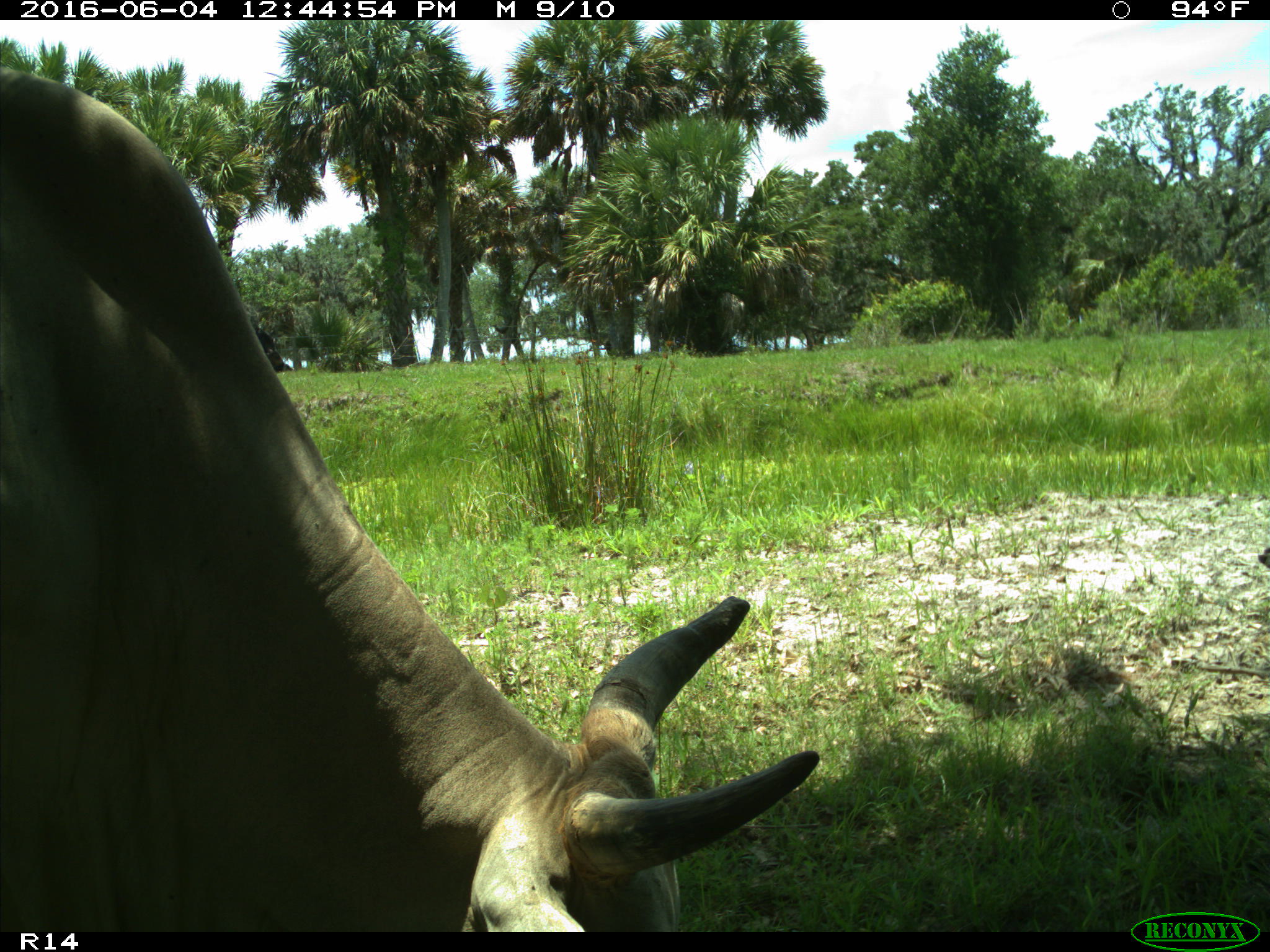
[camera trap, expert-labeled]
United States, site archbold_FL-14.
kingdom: Animalia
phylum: Chordata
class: Mammalia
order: Artiodactyla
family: Bovidae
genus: Bos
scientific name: Bos taurus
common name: domestic cow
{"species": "Bos taurus (domestic cow)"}